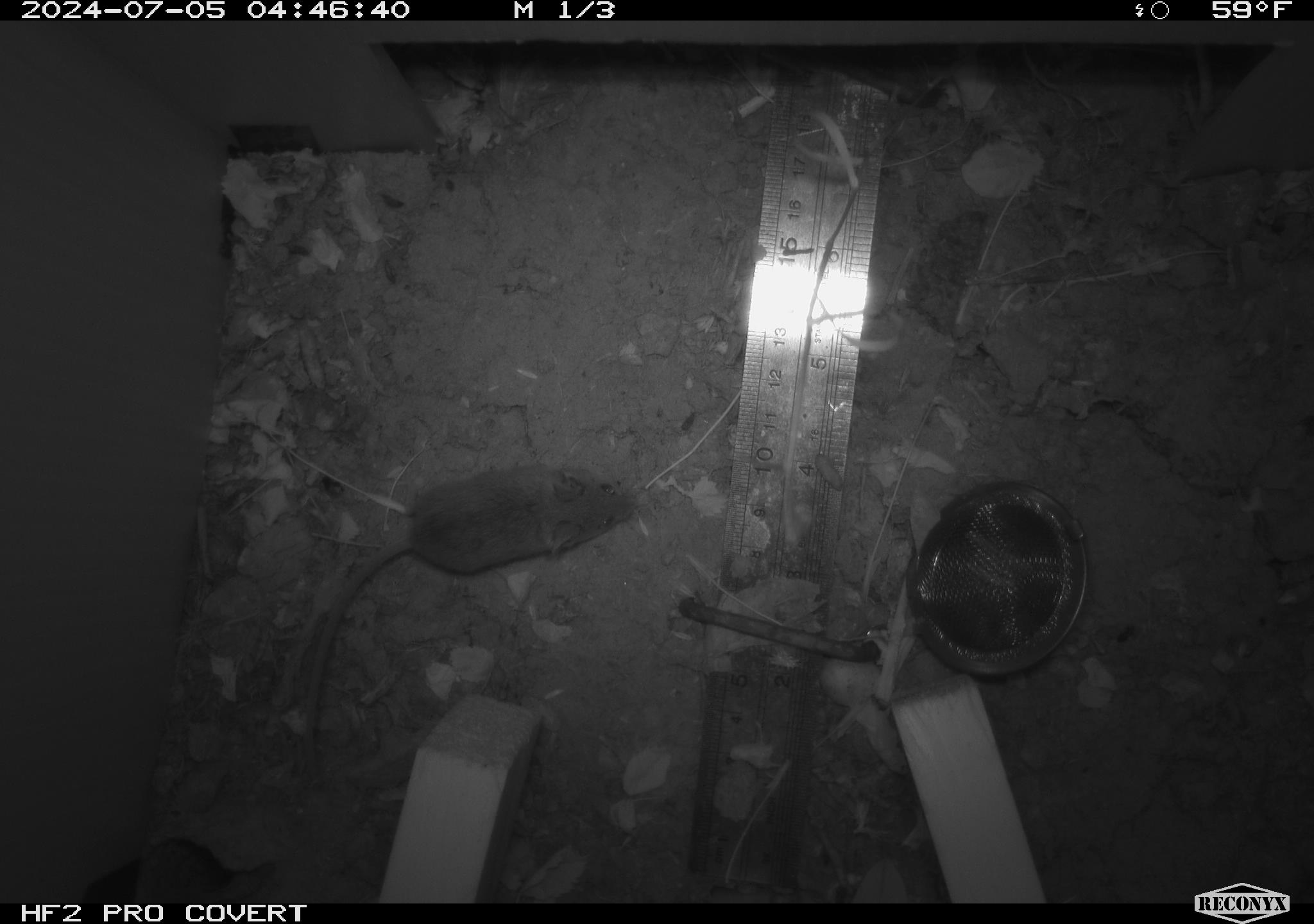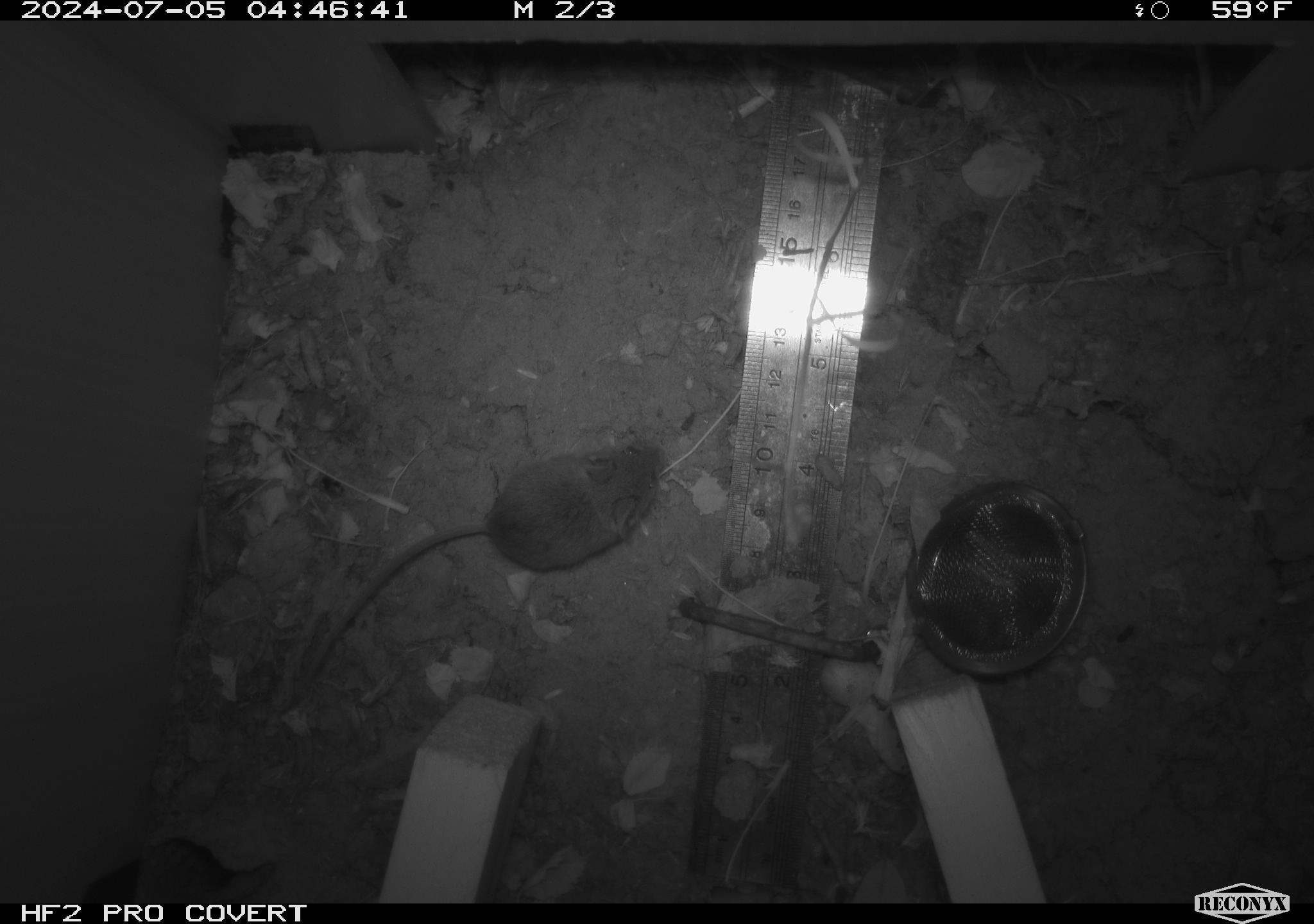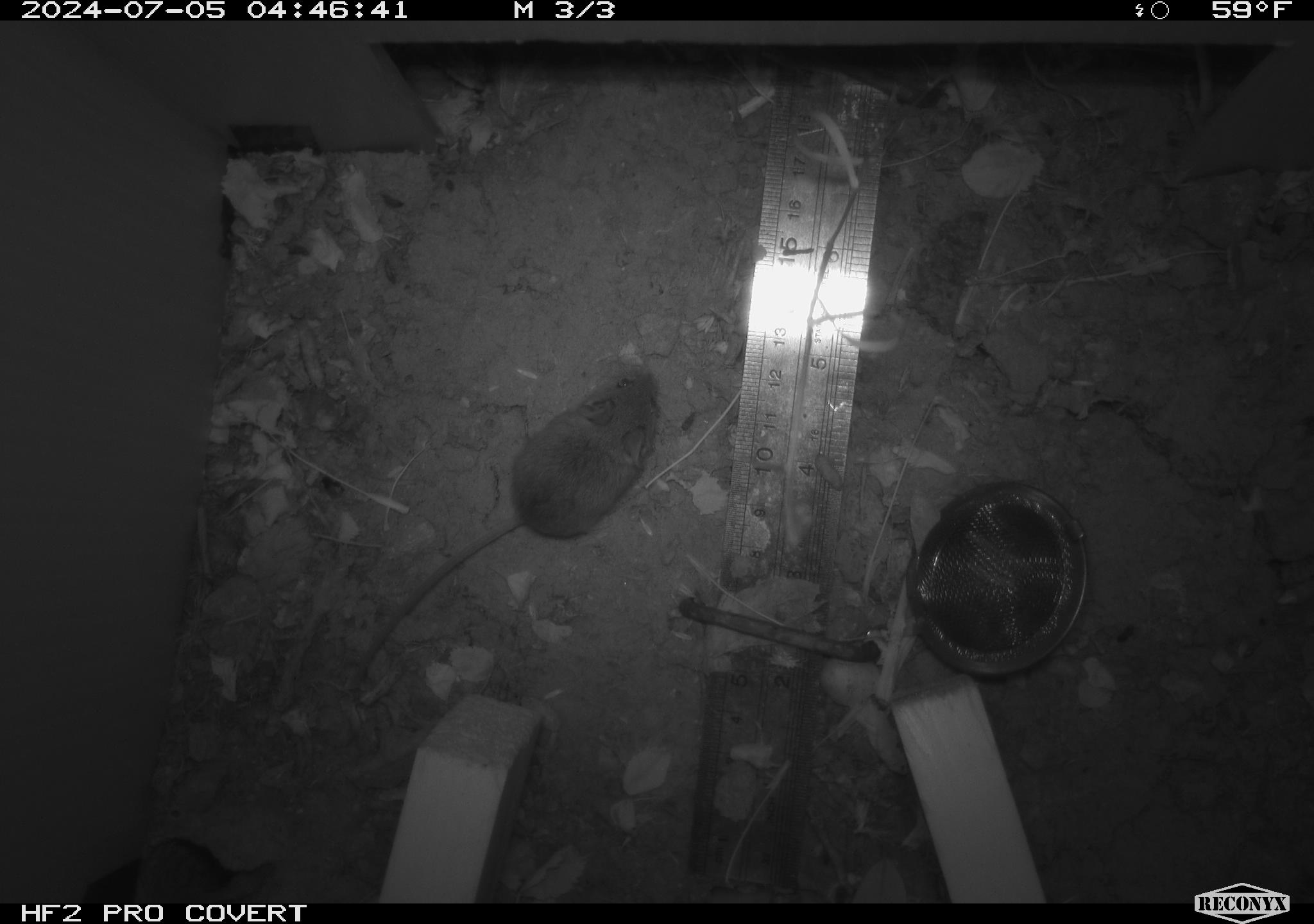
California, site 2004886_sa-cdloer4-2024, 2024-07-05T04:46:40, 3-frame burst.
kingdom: Animalia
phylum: Chordata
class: Mammalia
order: Rodentia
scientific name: Rodentia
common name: rodent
Rodent (Rodentia).